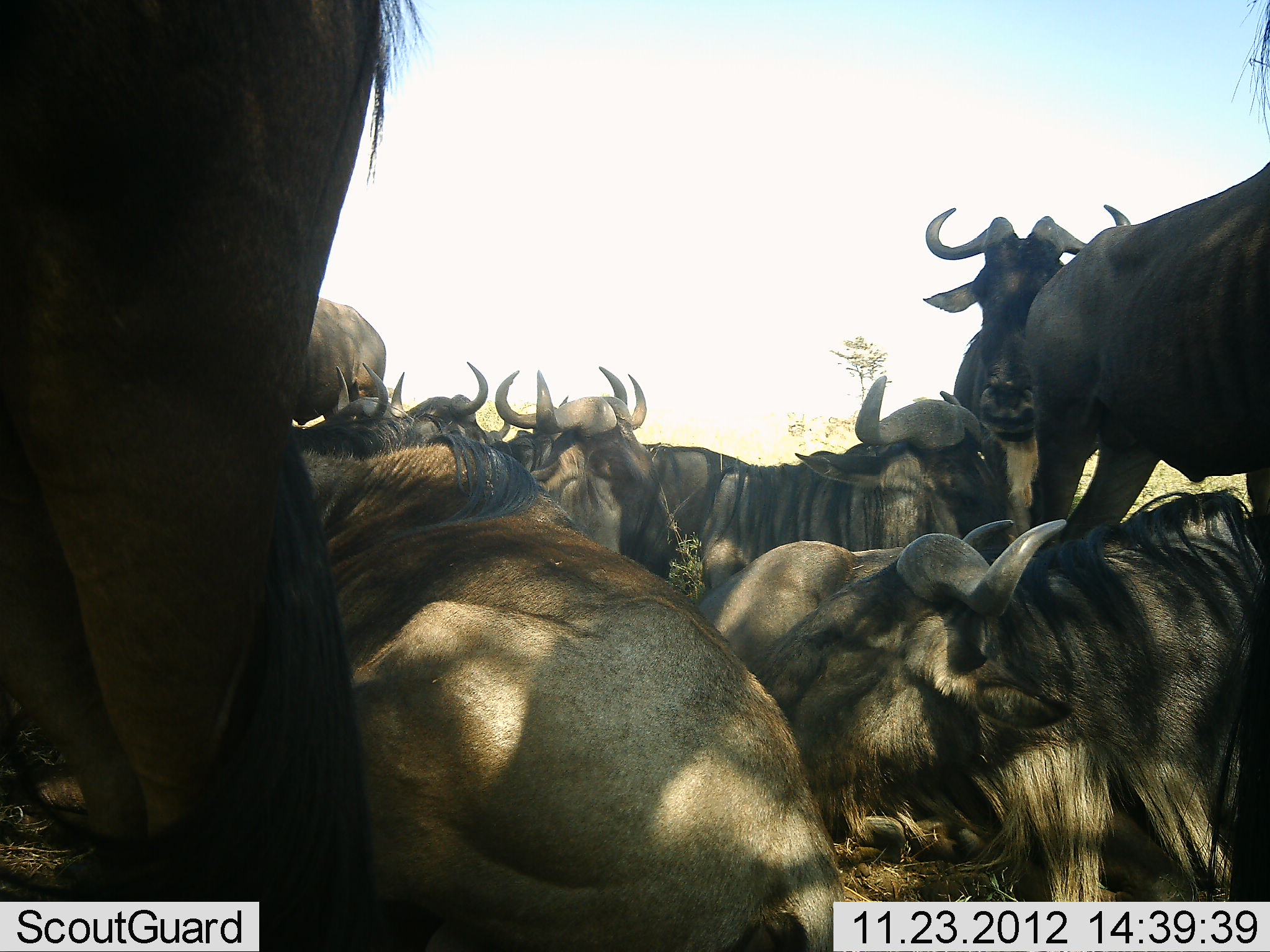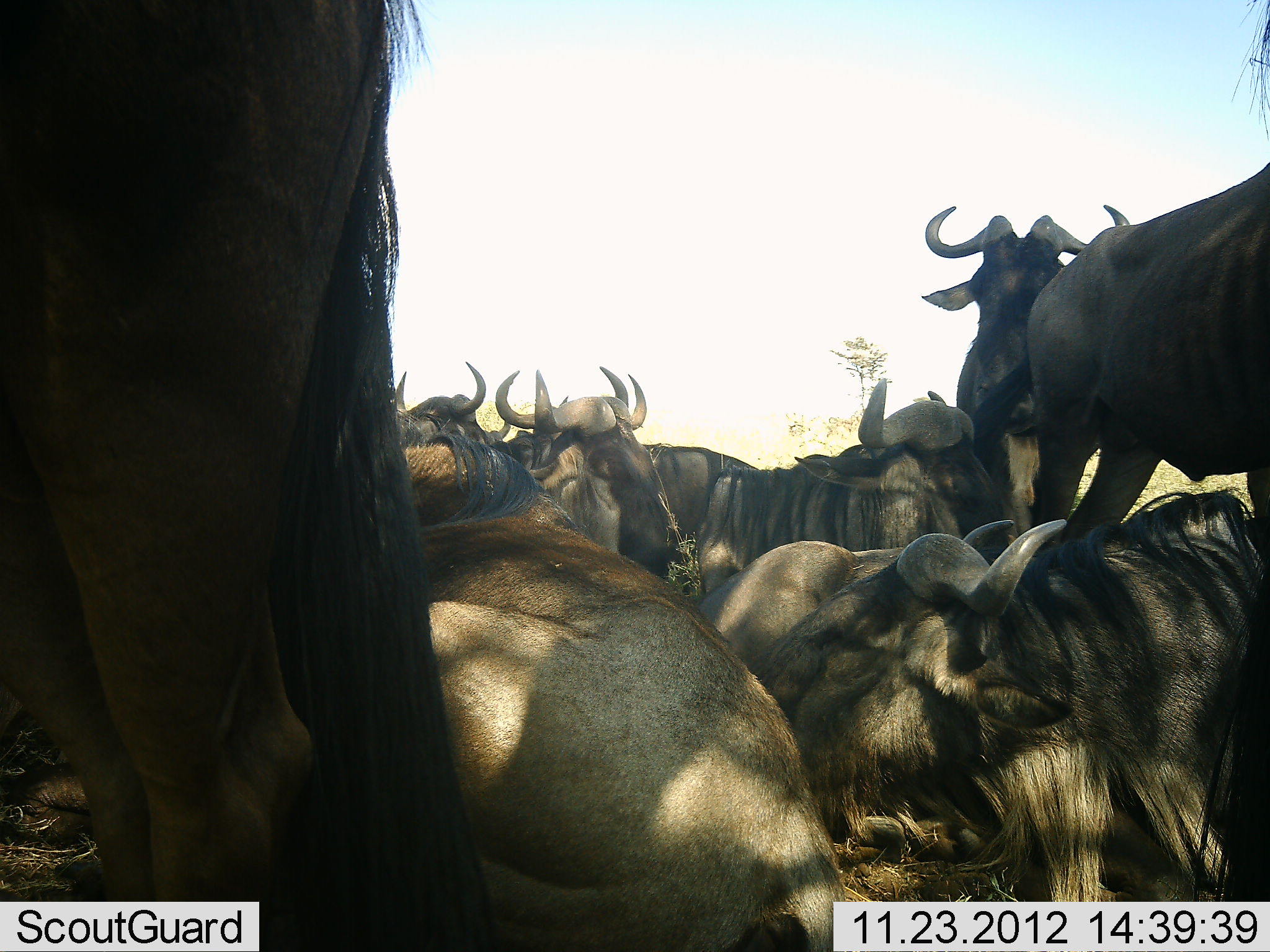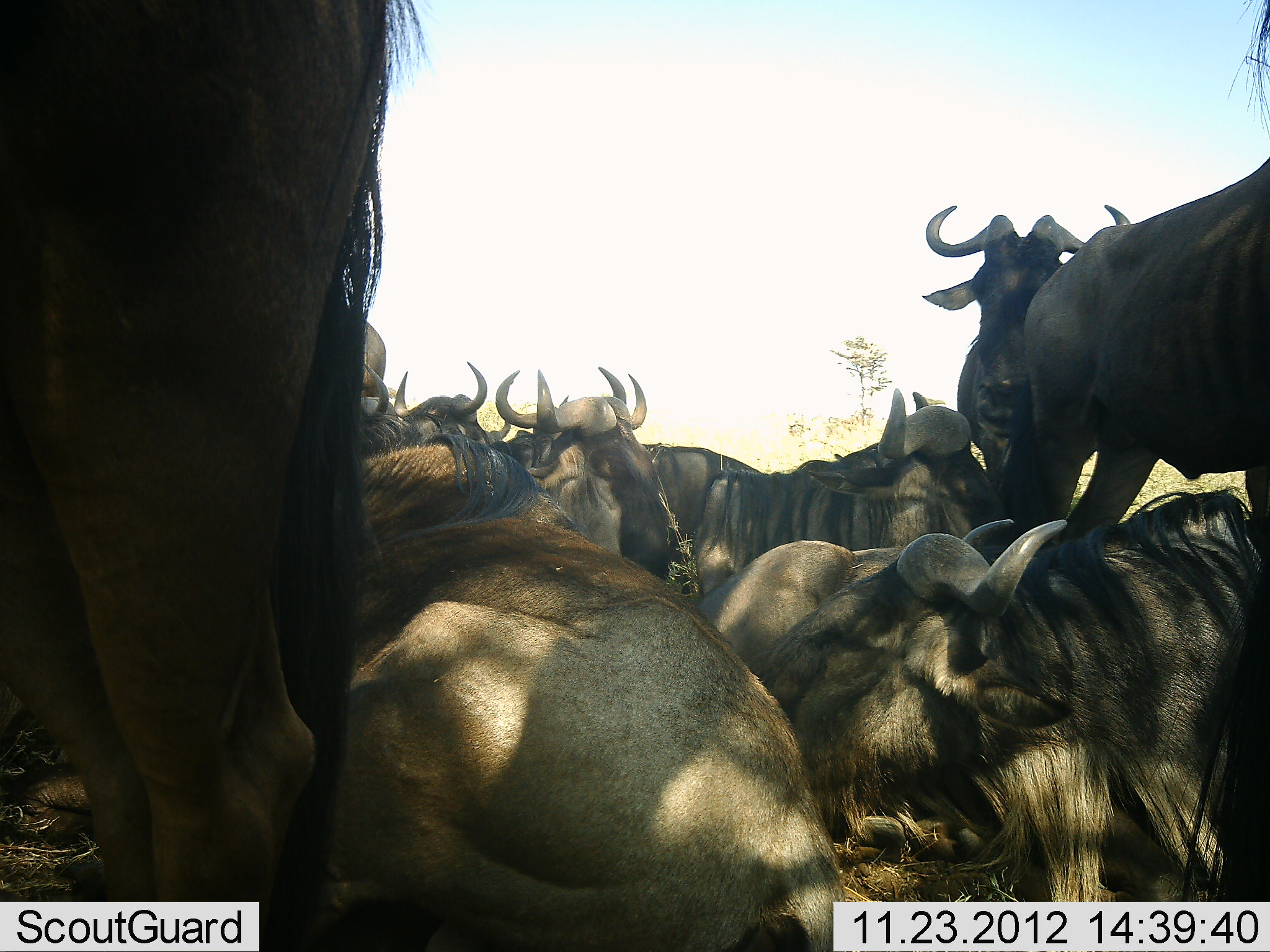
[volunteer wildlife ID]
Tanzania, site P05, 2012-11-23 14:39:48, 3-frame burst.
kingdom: Animalia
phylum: Chordata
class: Mammalia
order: Artiodactyla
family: Bovidae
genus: Connochaetes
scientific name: Connochaetes taurinus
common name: blue wildebeest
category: wildebeest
Wildebeest (blue wildebeest) (Connochaetes taurinus), count 11-50. Behavior (volunteer vote fractions): standing 70%, resting 100%, moving 10%, interacting 0%. Young present (vote fraction): 0%. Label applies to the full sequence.